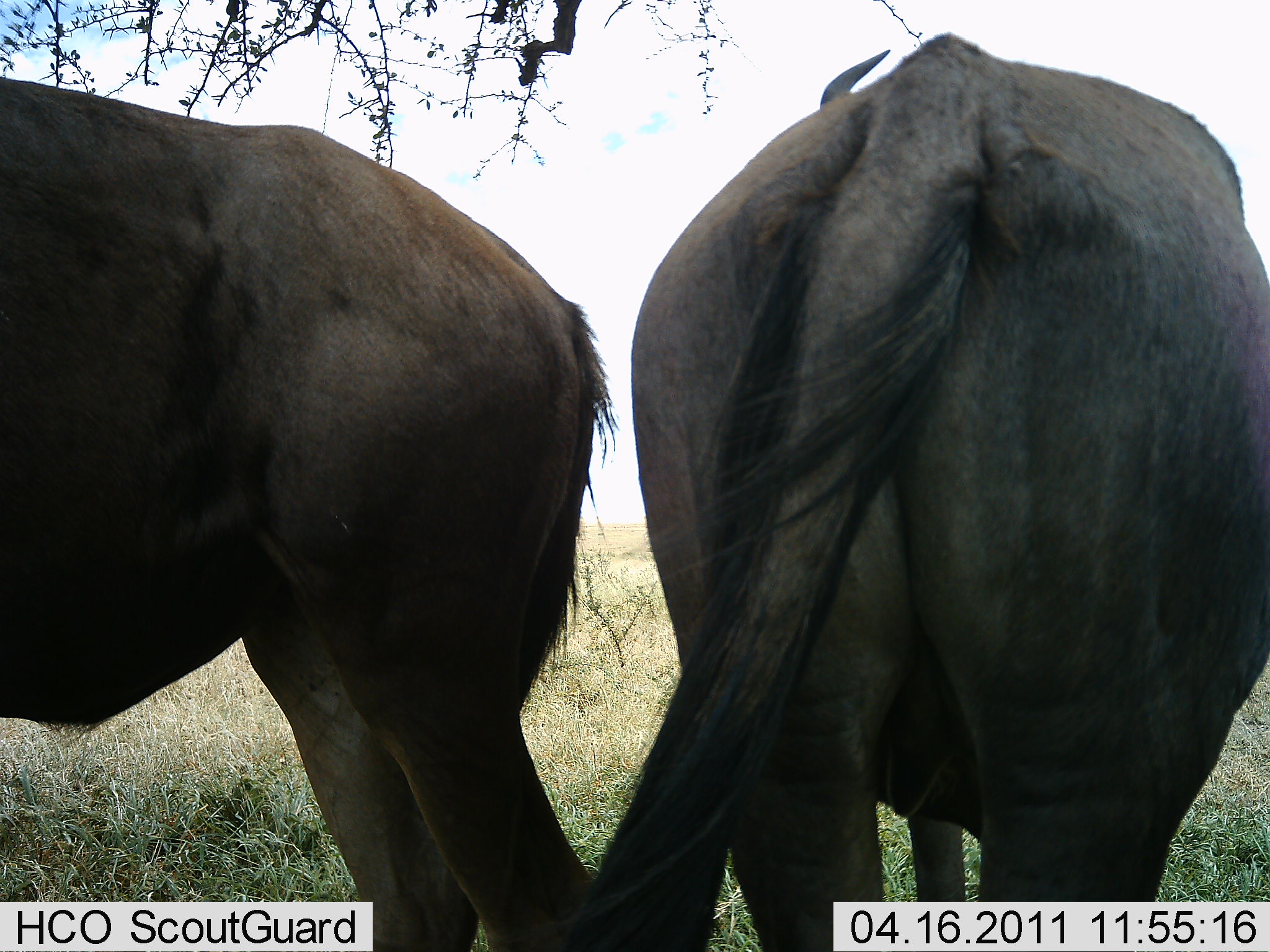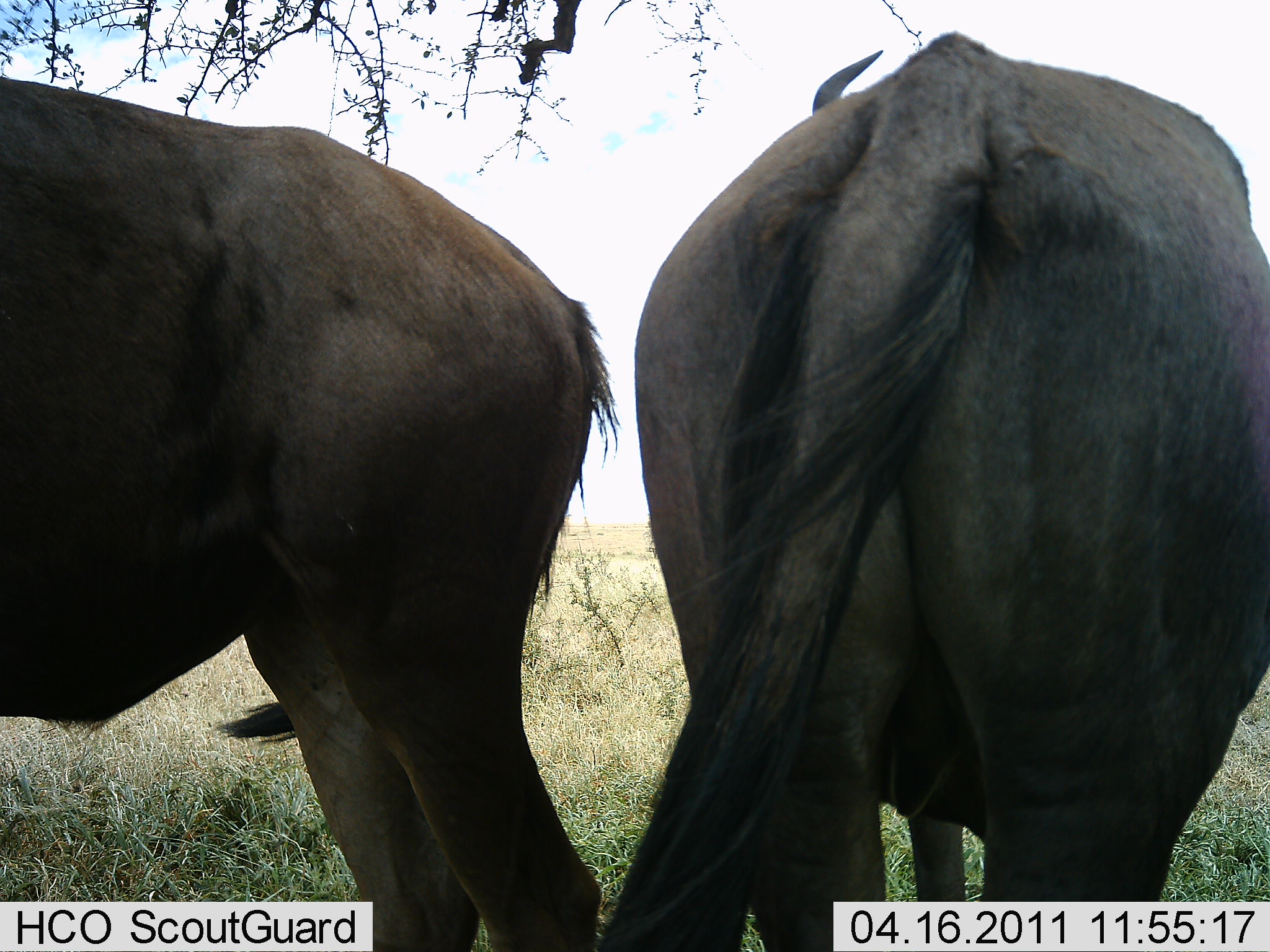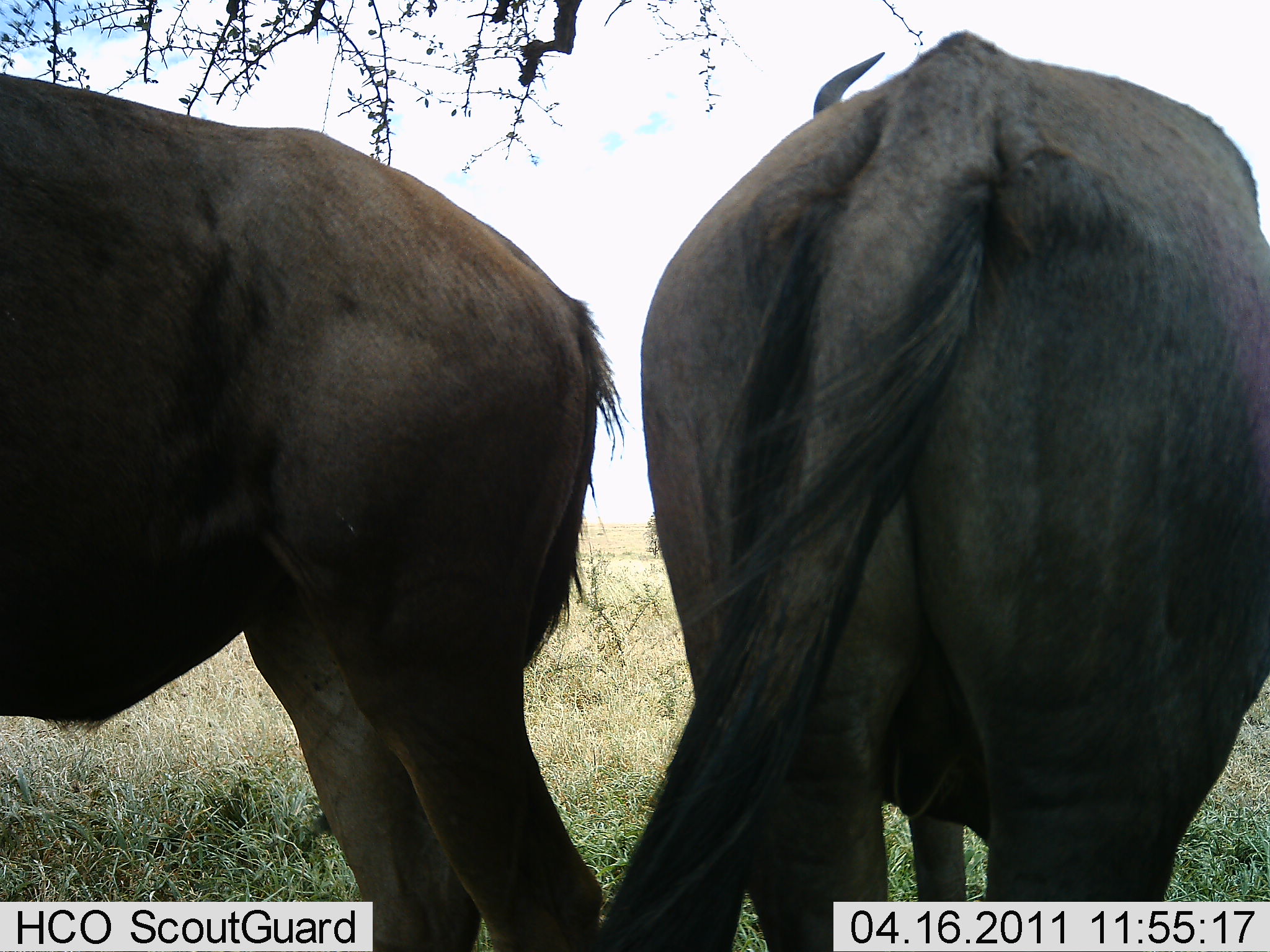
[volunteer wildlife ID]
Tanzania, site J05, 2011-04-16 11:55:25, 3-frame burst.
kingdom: Animalia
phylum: Chordata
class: Mammalia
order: Artiodactyla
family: Bovidae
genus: Connochaetes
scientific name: Connochaetes taurinus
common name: blue wildebeest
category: wildebeest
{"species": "wildebeest (blue wildebeest) (Connochaetes taurinus)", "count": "2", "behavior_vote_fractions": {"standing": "100%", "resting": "0%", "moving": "0%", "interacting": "0%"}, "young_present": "0%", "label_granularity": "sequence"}